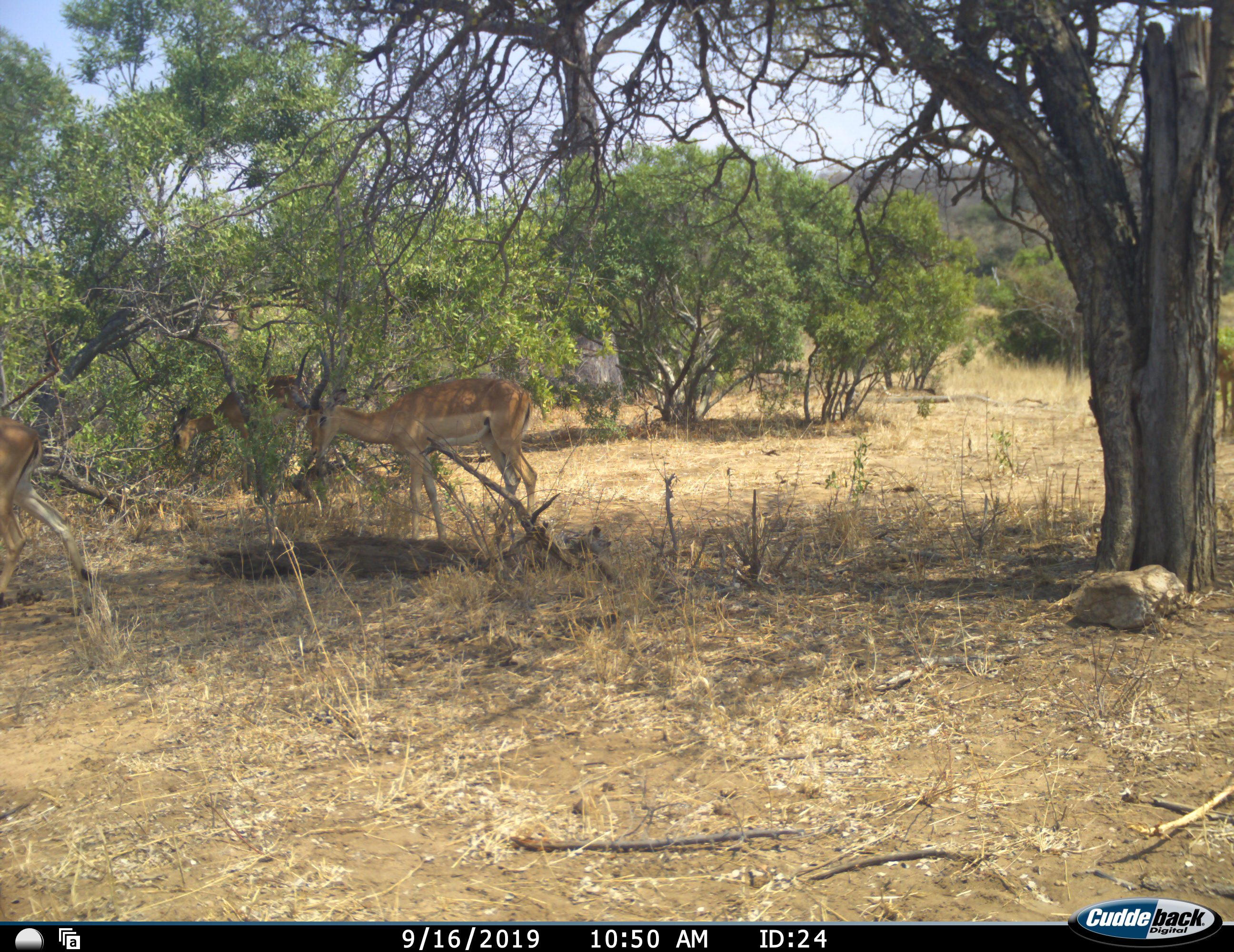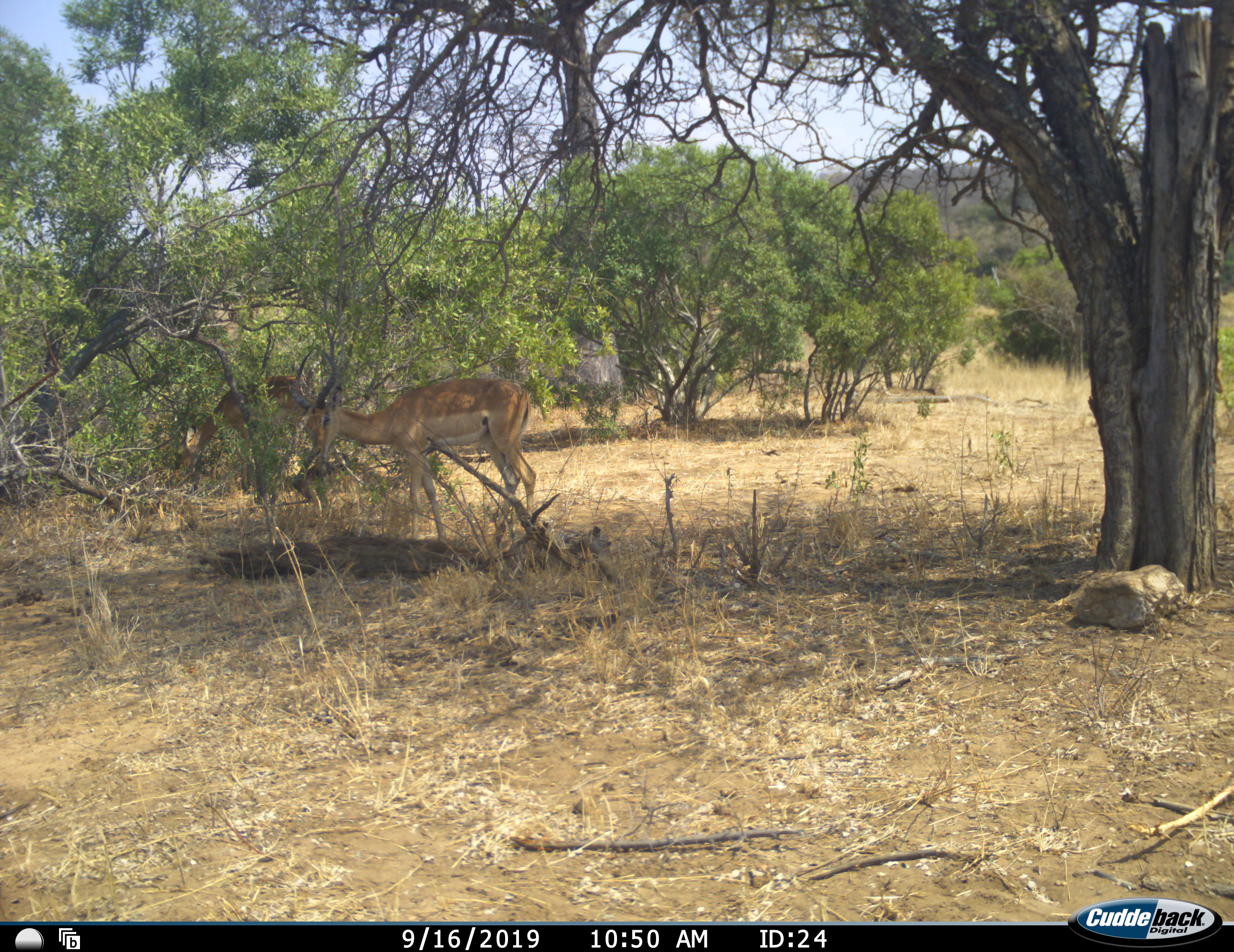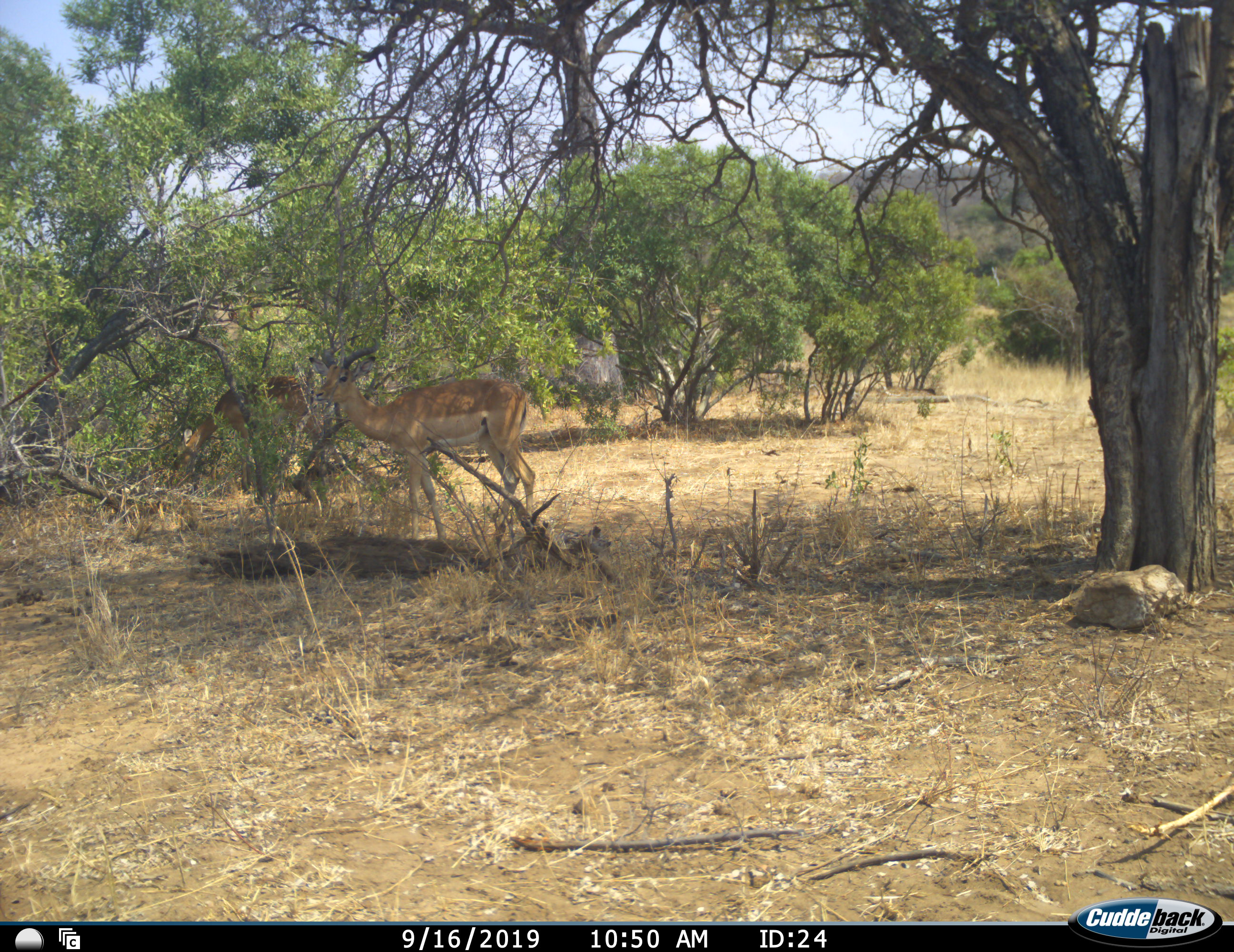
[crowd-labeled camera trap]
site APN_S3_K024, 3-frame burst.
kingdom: Animalia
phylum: Chordata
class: Mammalia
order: Artiodactyla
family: Bovidae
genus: Aepyceros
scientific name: Aepyceros melampus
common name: impala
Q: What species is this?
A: Impala (Aepyceros melampus).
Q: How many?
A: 4.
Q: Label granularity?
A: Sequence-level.